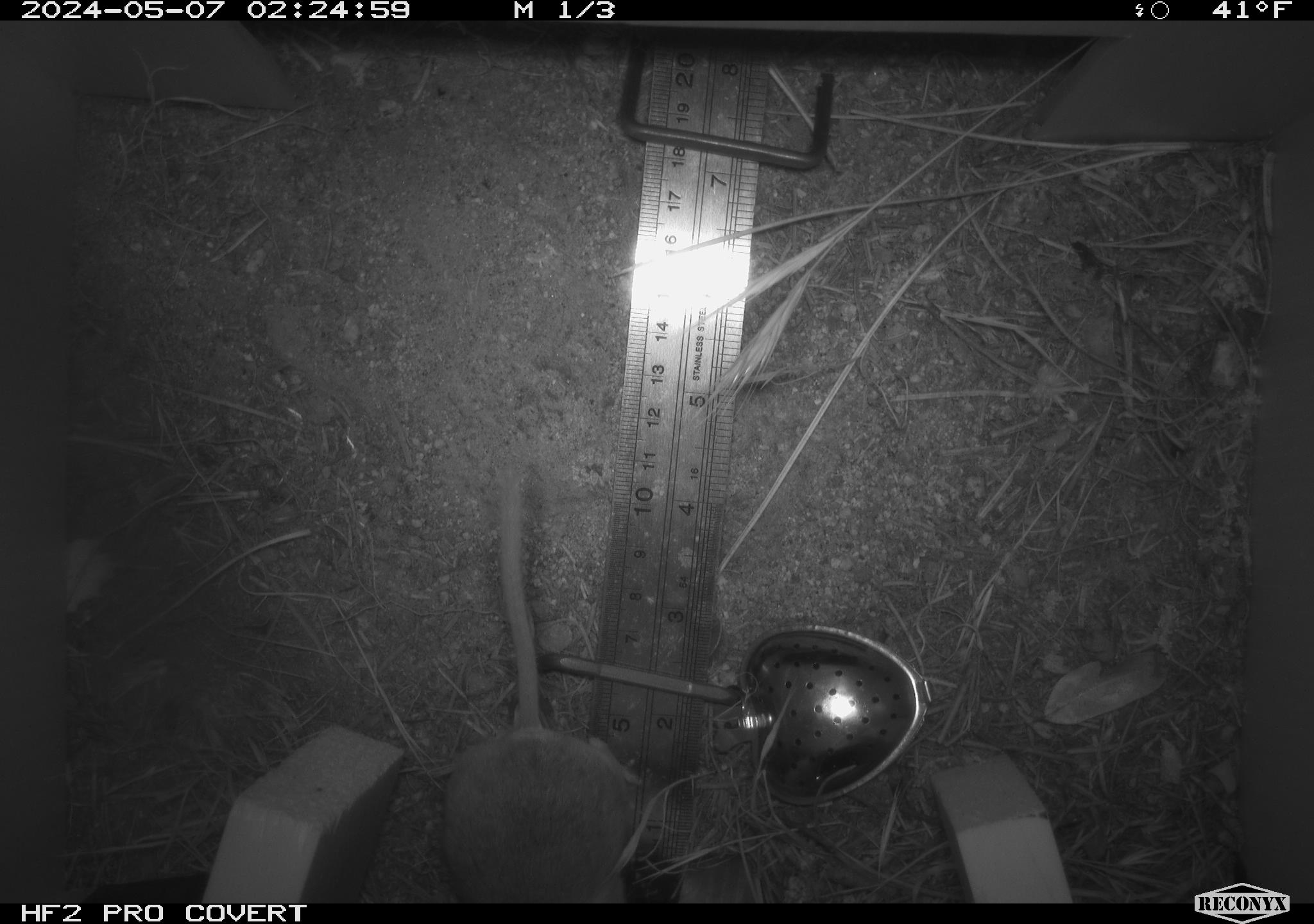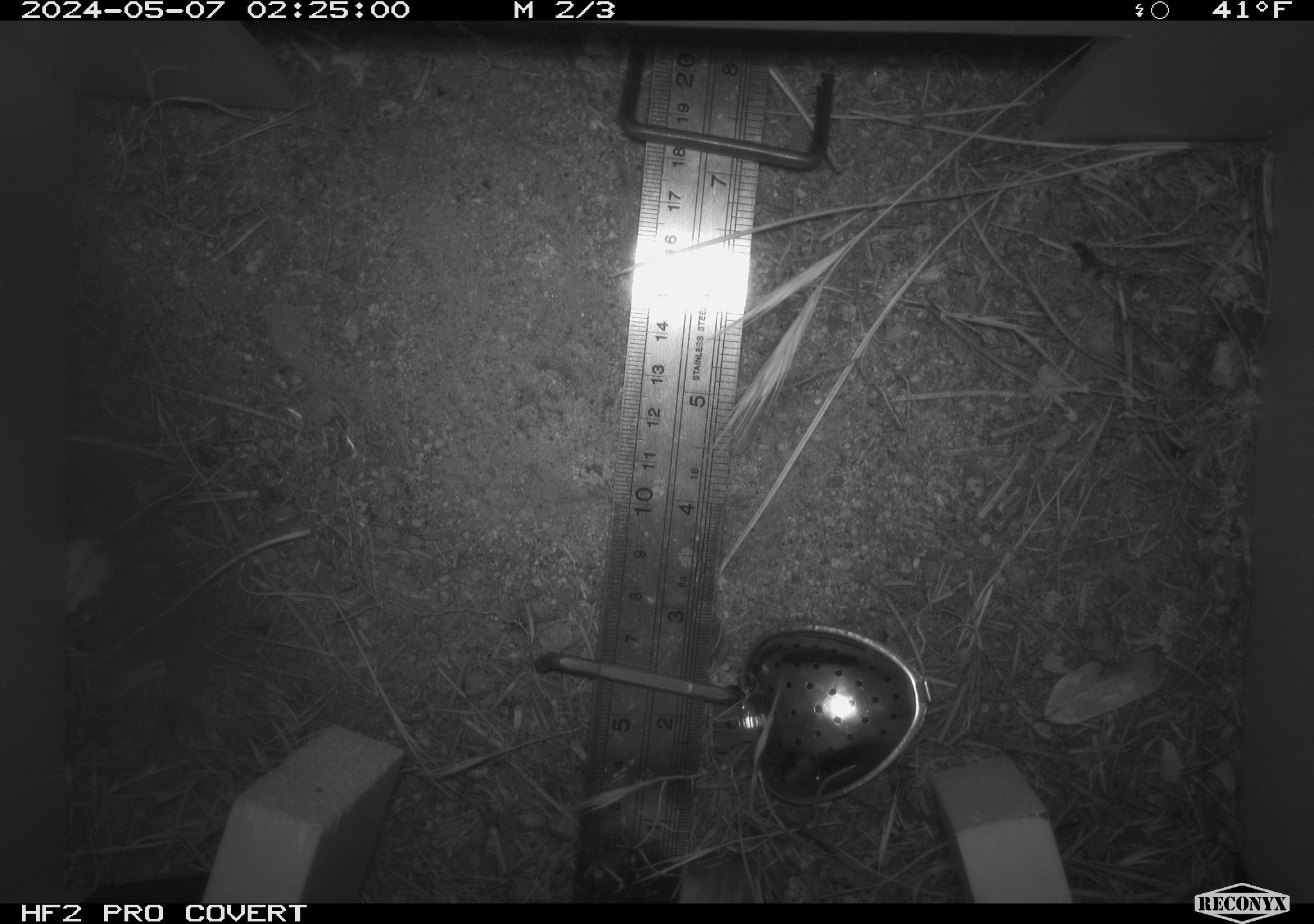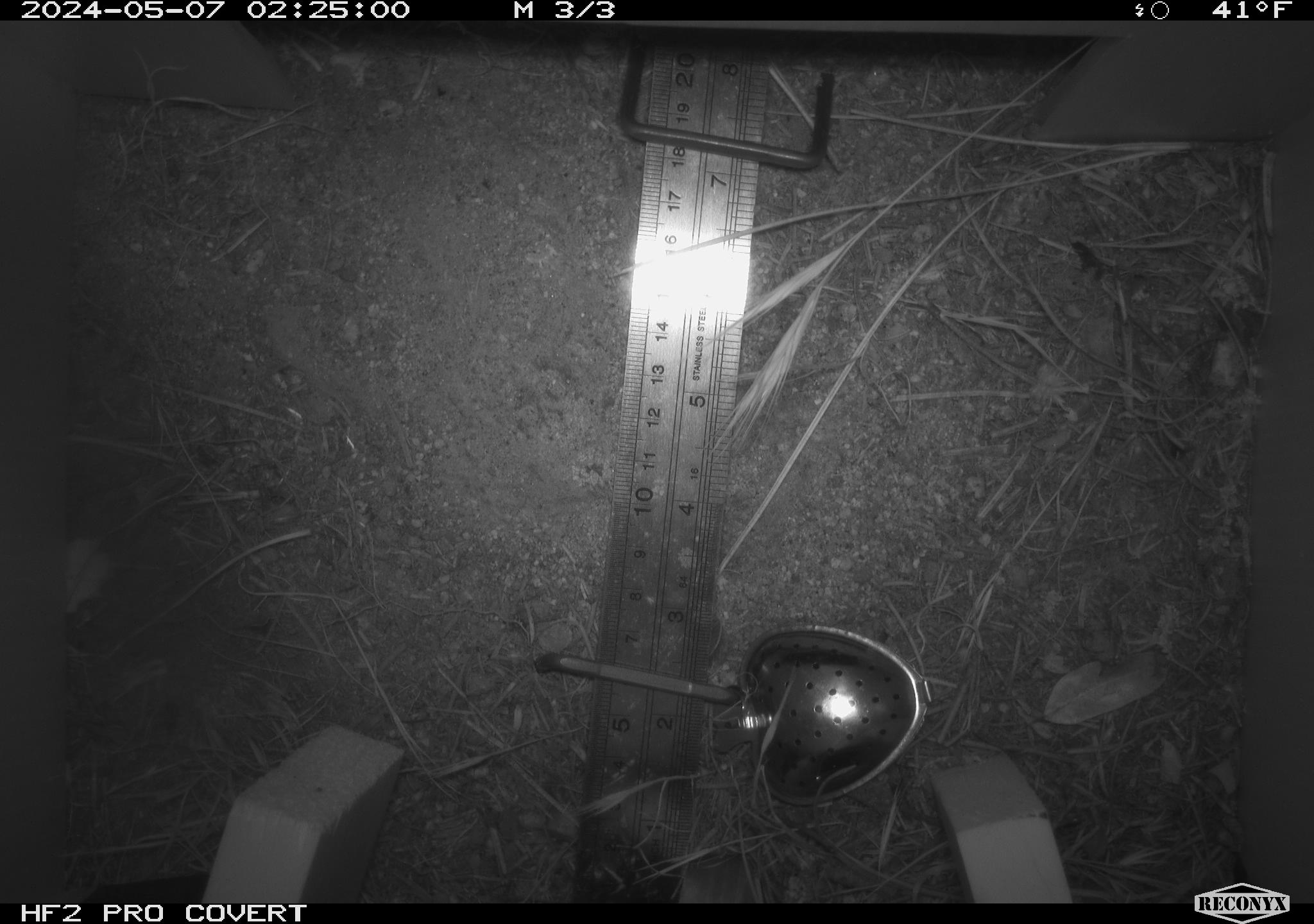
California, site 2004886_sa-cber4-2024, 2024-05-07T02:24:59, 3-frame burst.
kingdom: Animalia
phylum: Chordata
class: Mammalia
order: Rodentia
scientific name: Rodentia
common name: mouse species